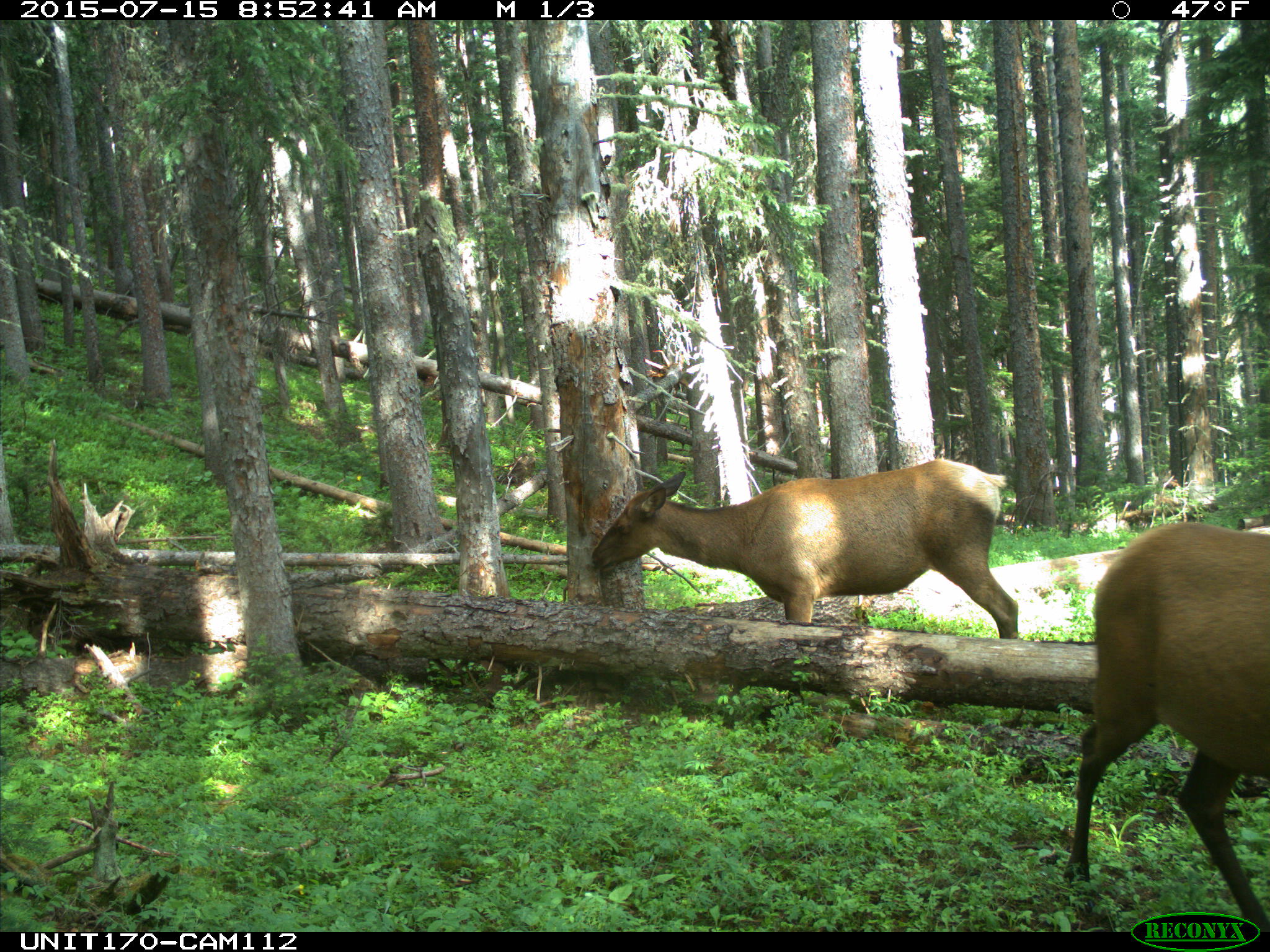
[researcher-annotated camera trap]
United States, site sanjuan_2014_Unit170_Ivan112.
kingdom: Animalia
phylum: Chordata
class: Mammalia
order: Artiodactyla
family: Cervidae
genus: Cervus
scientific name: Cervus elaphus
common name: red deer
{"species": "Cervus elaphus (red deer)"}